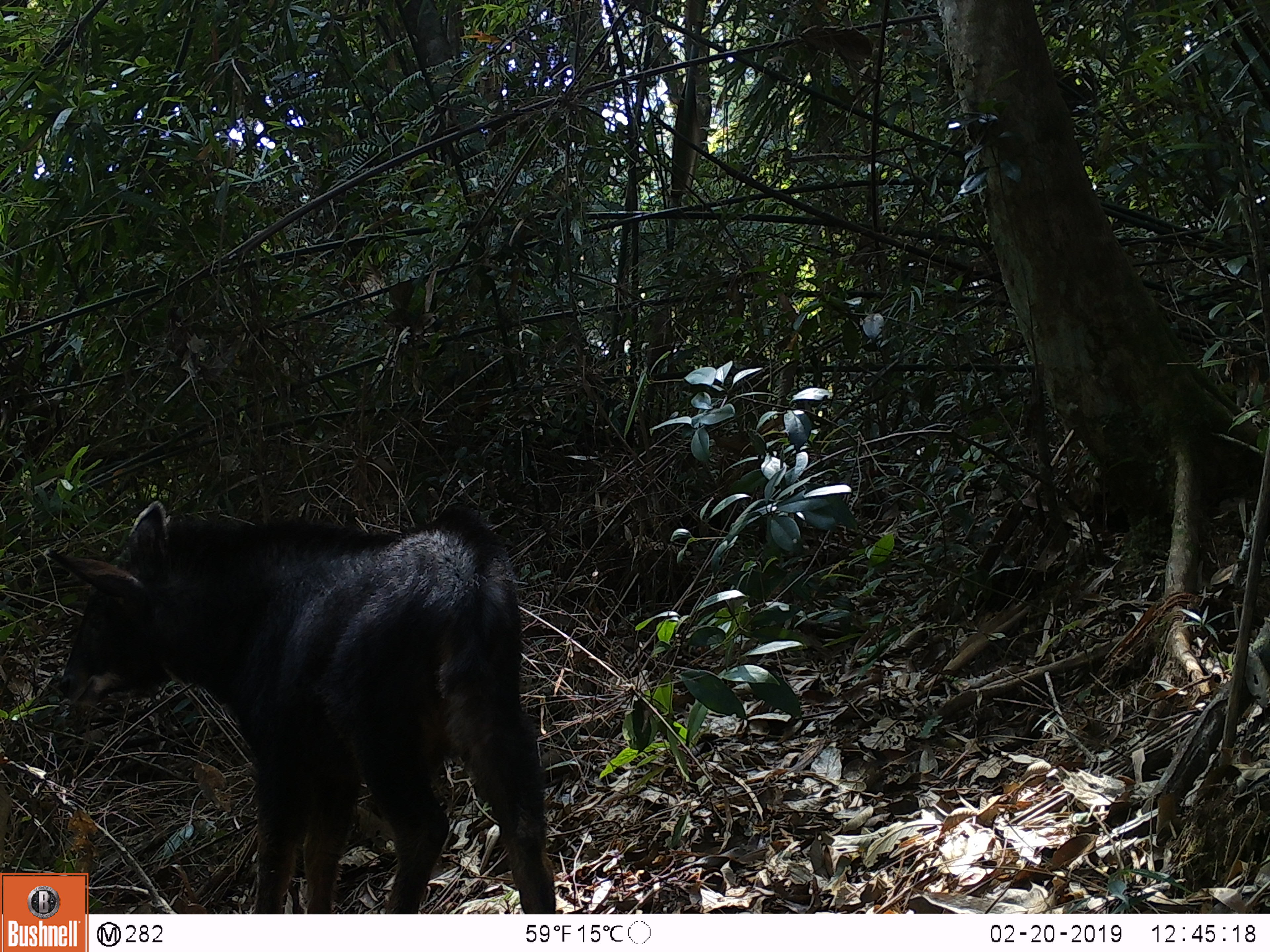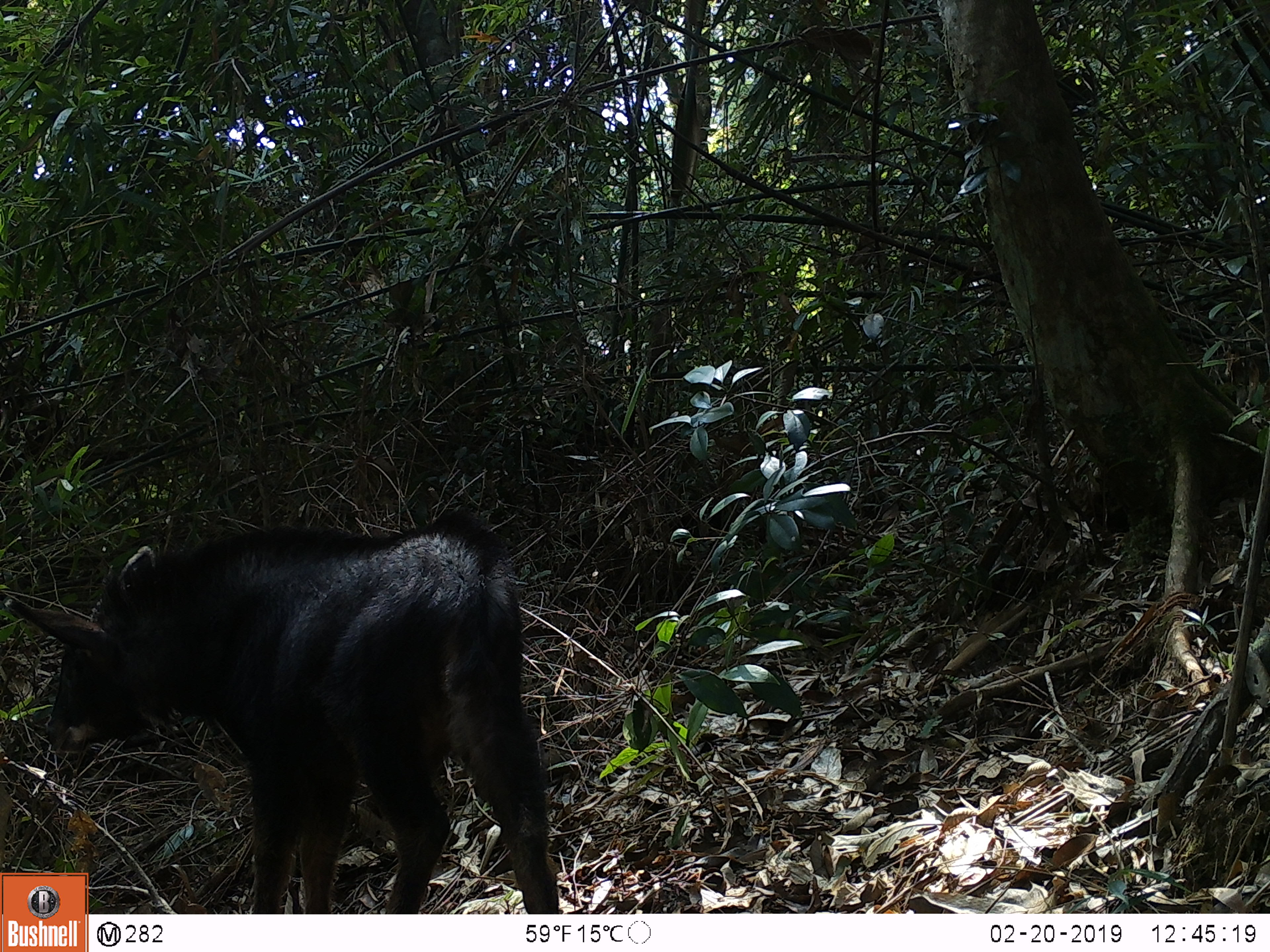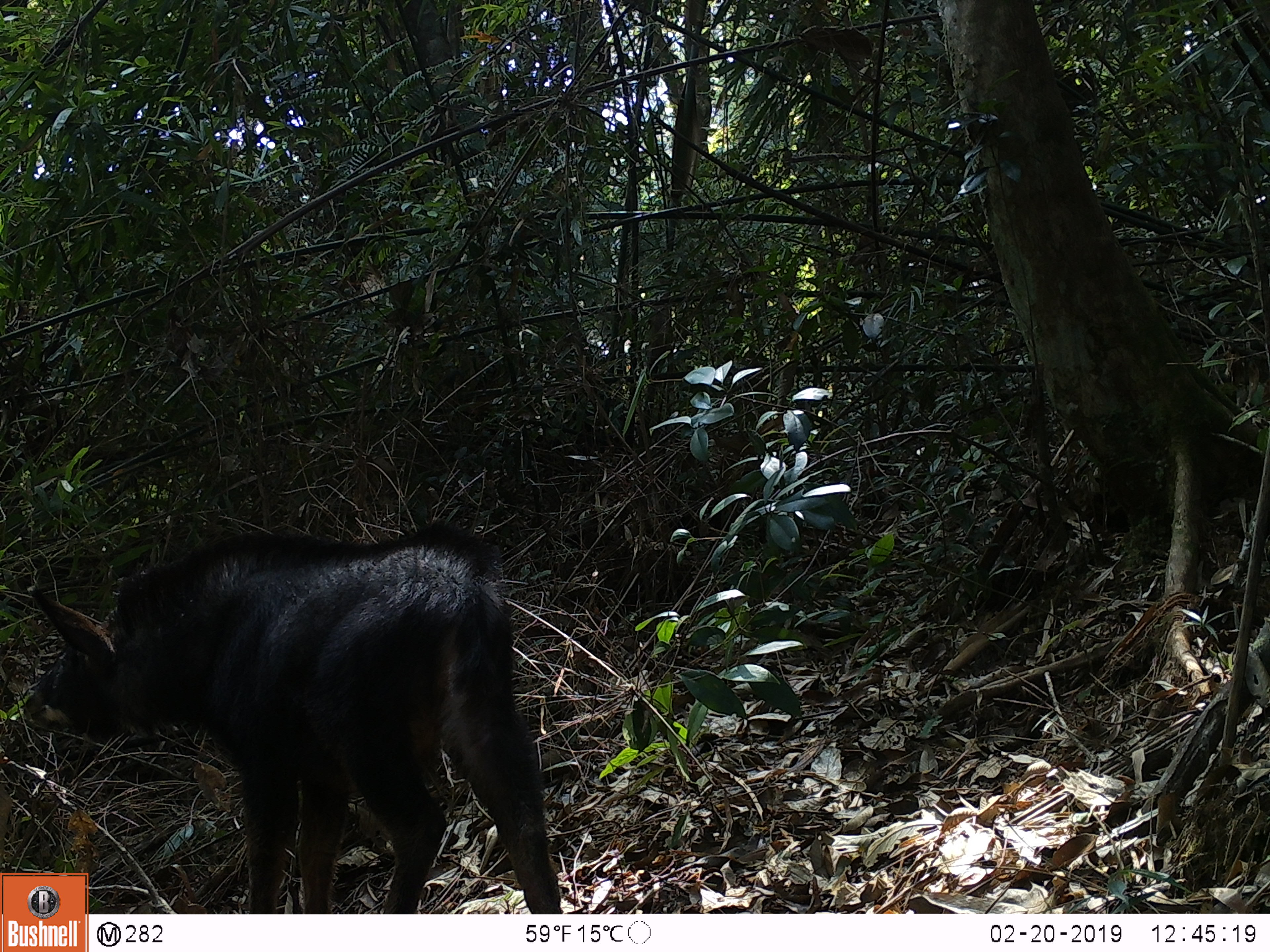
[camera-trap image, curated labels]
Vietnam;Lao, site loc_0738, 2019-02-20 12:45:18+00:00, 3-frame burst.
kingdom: Animalia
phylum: Chordata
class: Mammalia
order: Artiodactyla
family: Bovidae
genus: Capricornis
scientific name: Capricornis sumatraensis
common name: chinese serow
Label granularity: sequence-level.